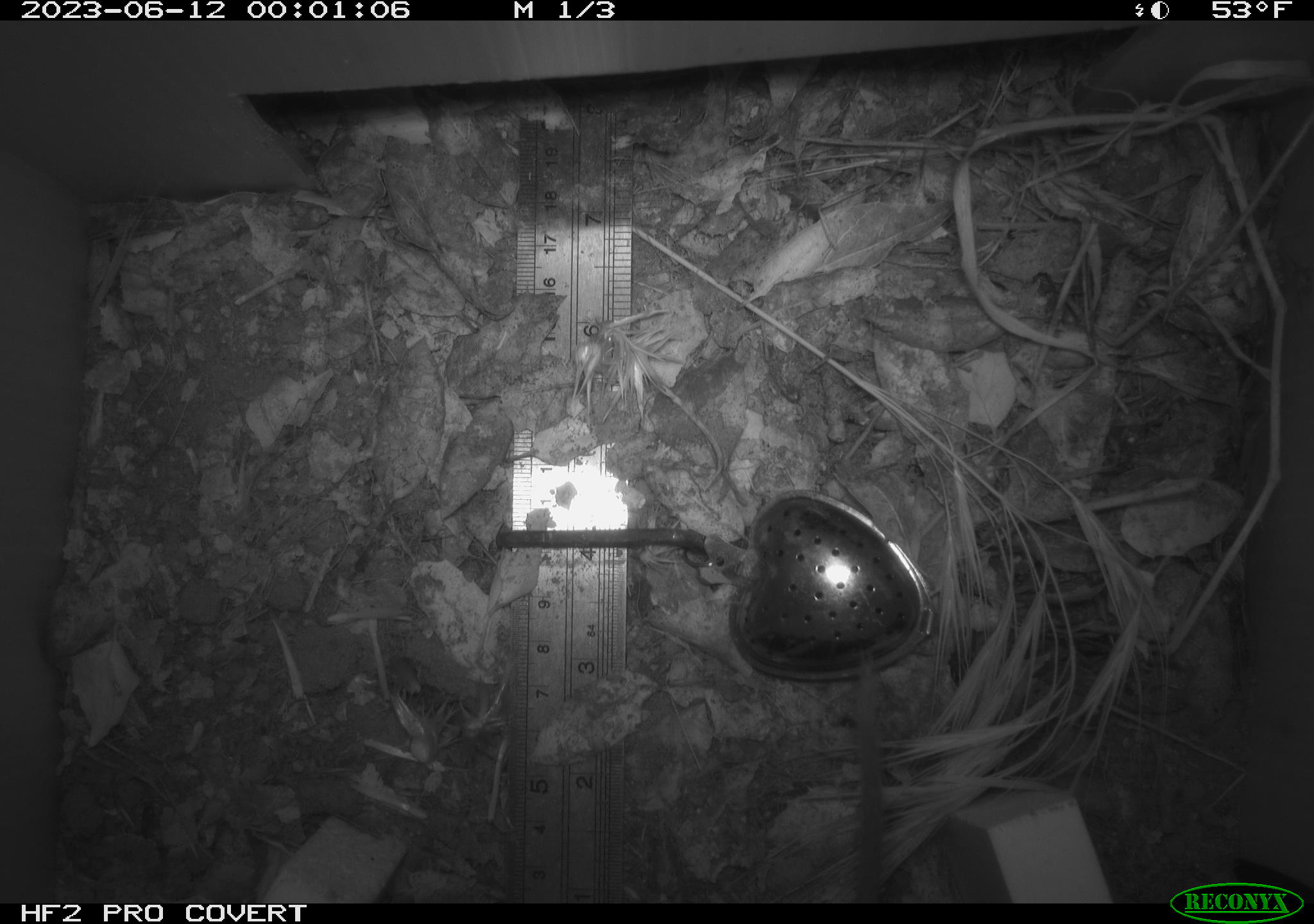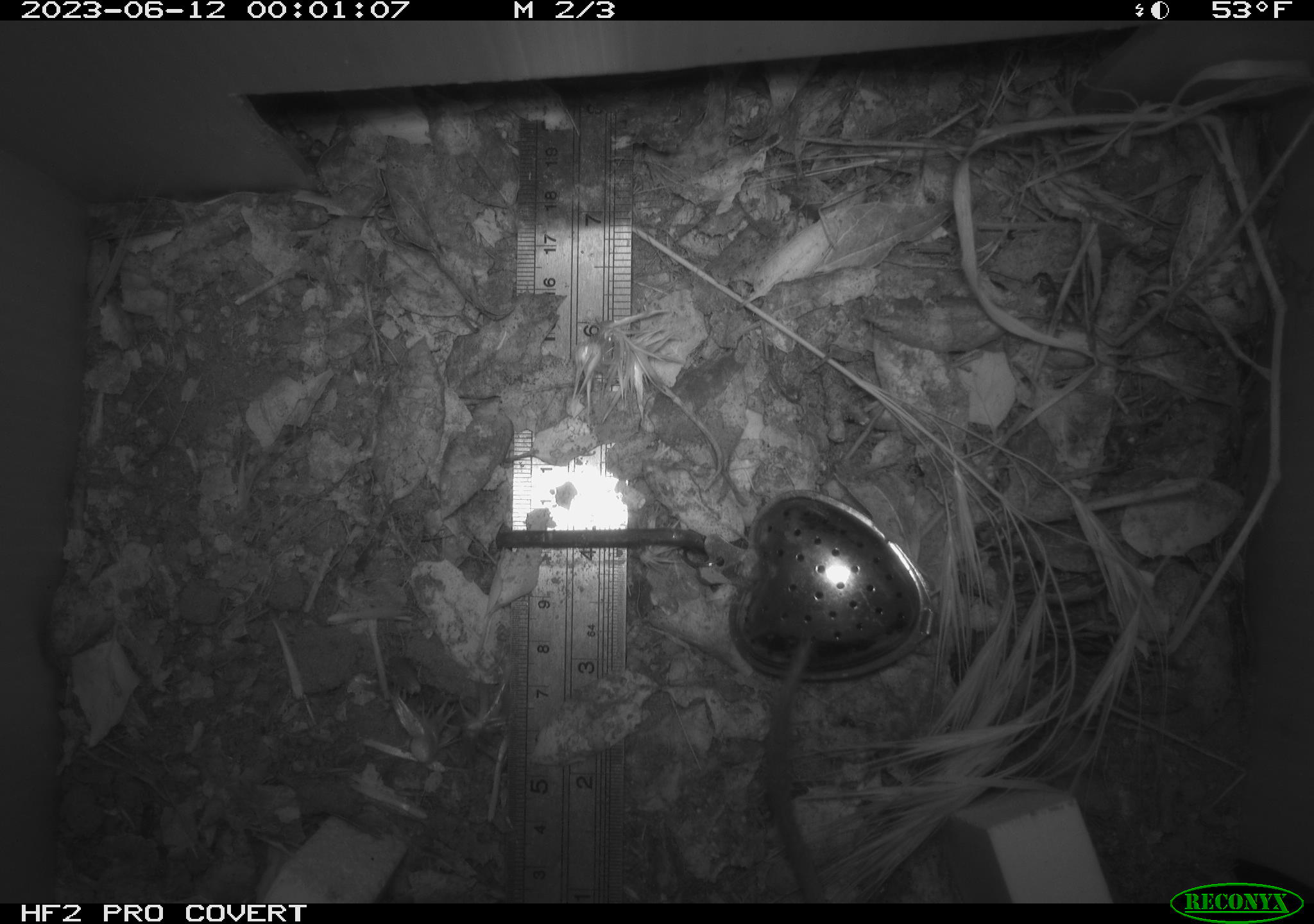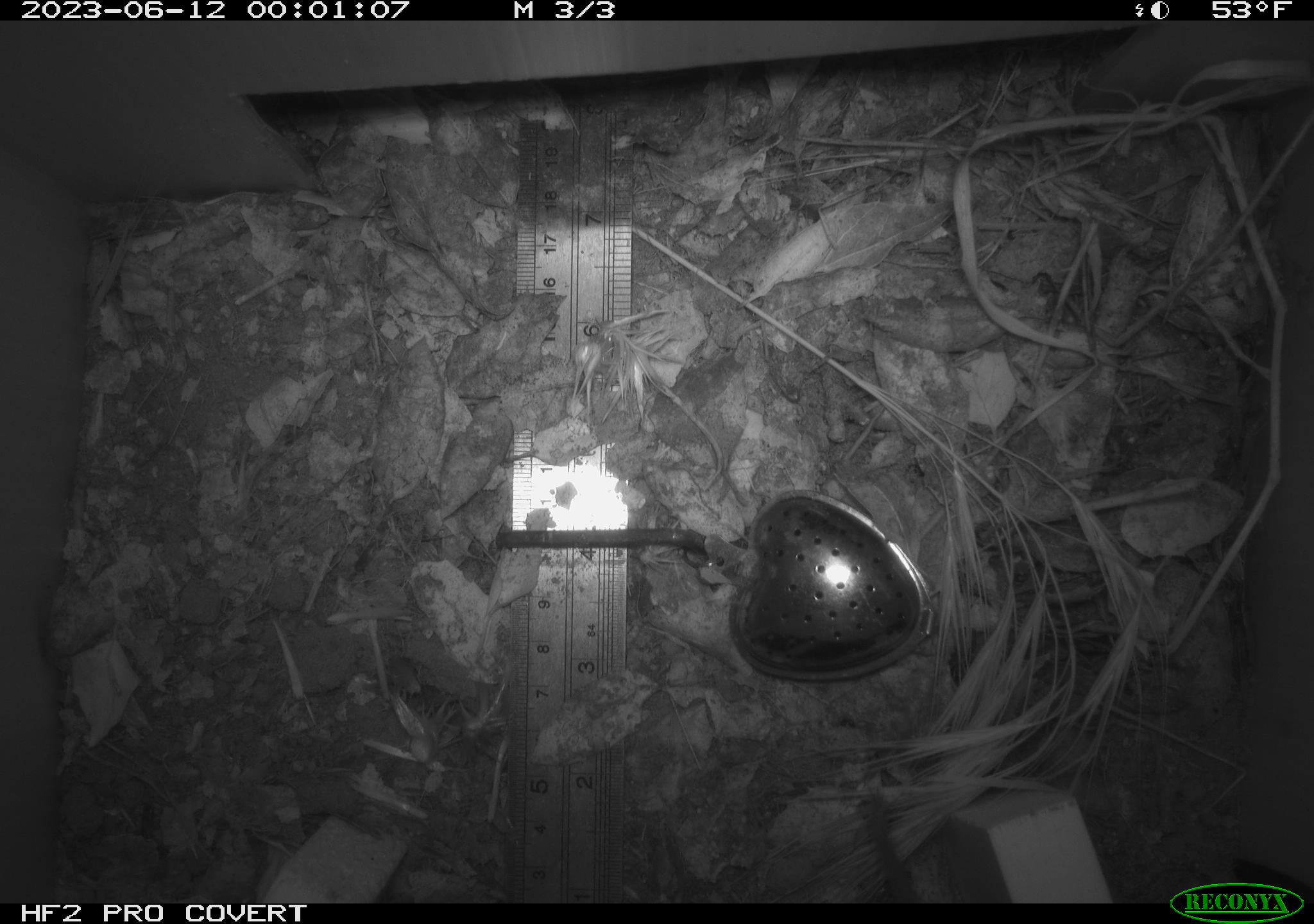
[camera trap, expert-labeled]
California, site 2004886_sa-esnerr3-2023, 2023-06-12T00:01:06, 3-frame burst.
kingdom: Animalia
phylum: Chordata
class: Mammalia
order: Rodentia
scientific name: Rodentia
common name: mouse species